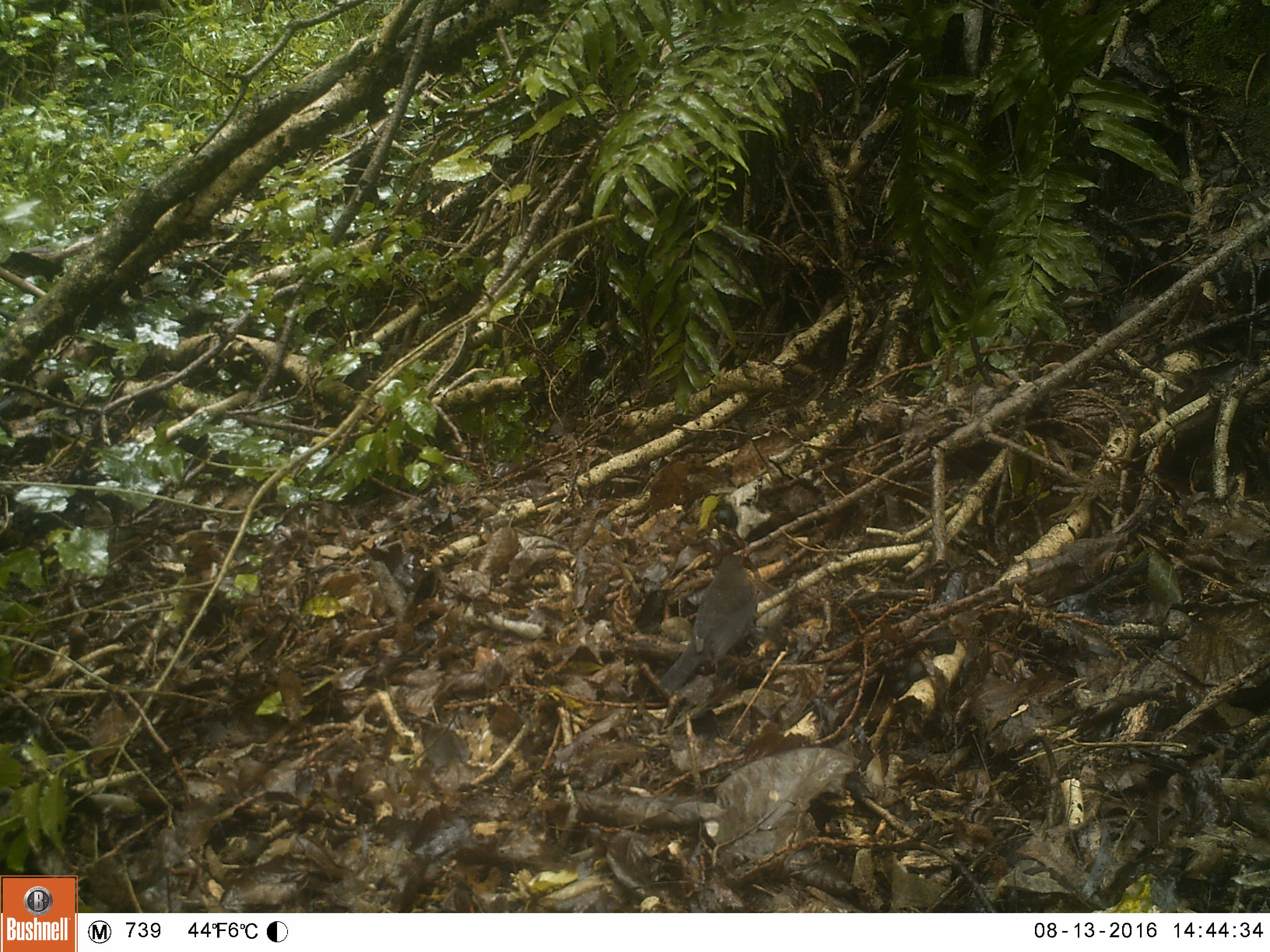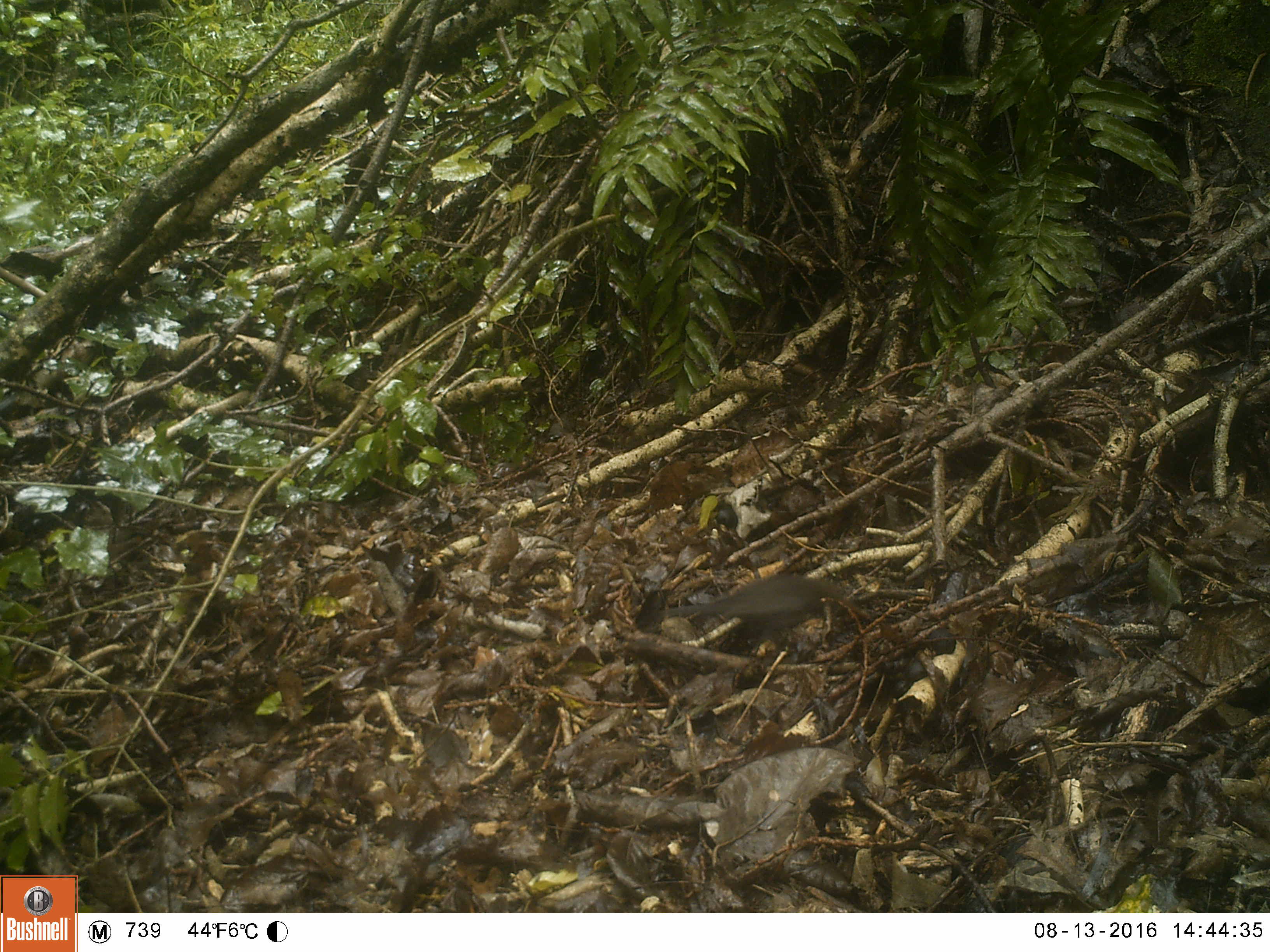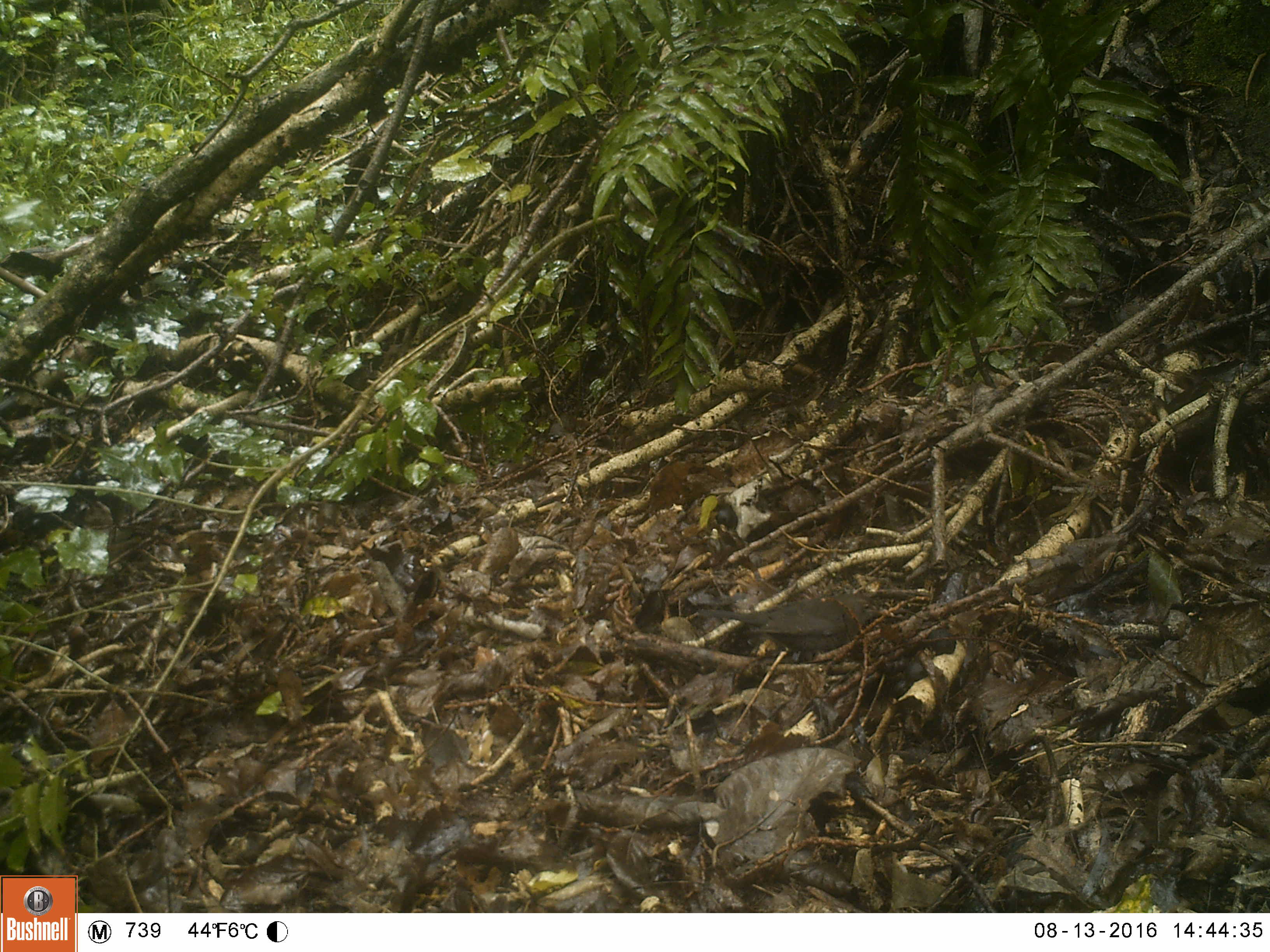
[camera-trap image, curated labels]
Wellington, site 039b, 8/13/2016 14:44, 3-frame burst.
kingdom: Animalia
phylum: Chordata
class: Aves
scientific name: Aves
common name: bird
Bird (Aves).